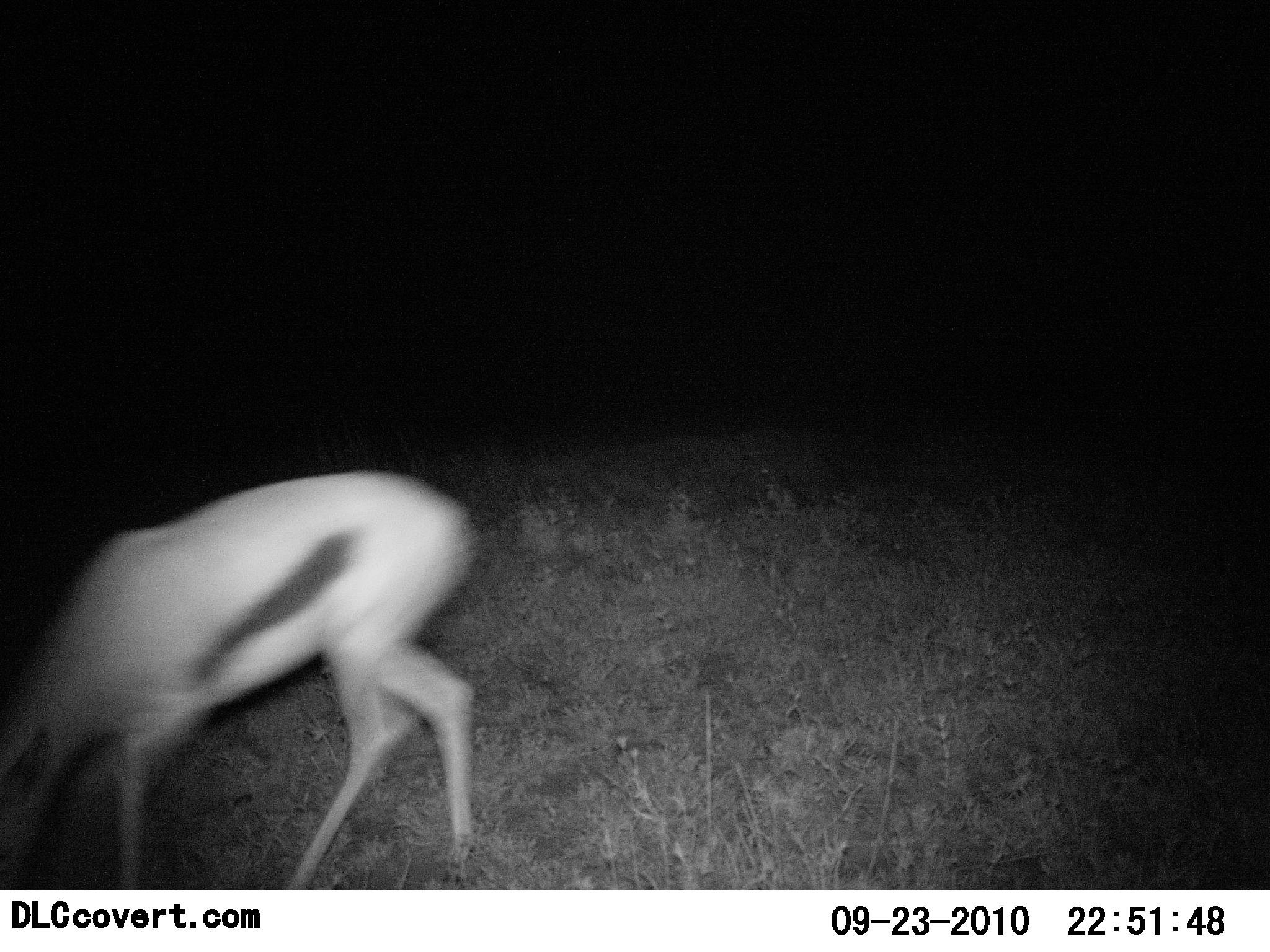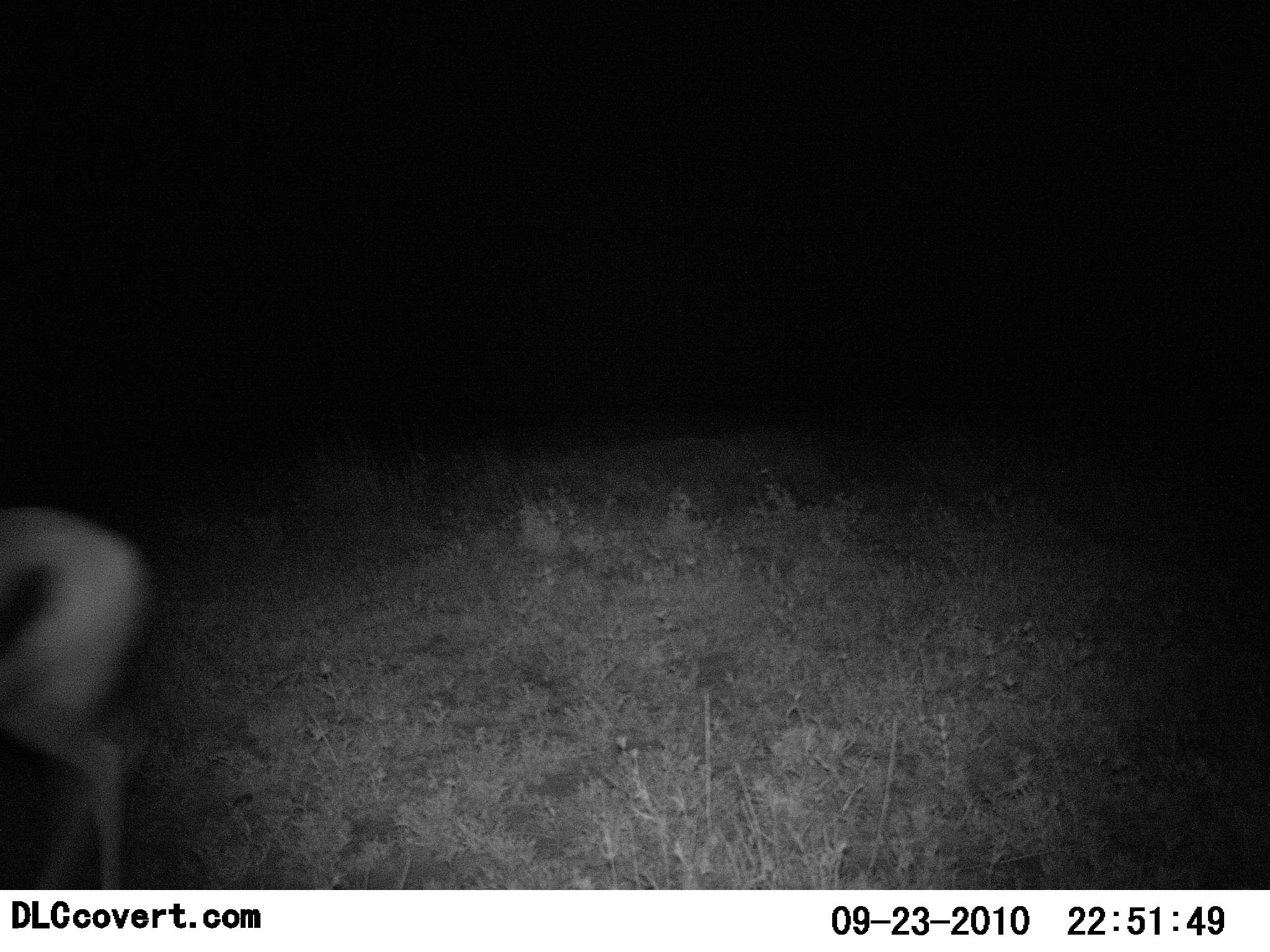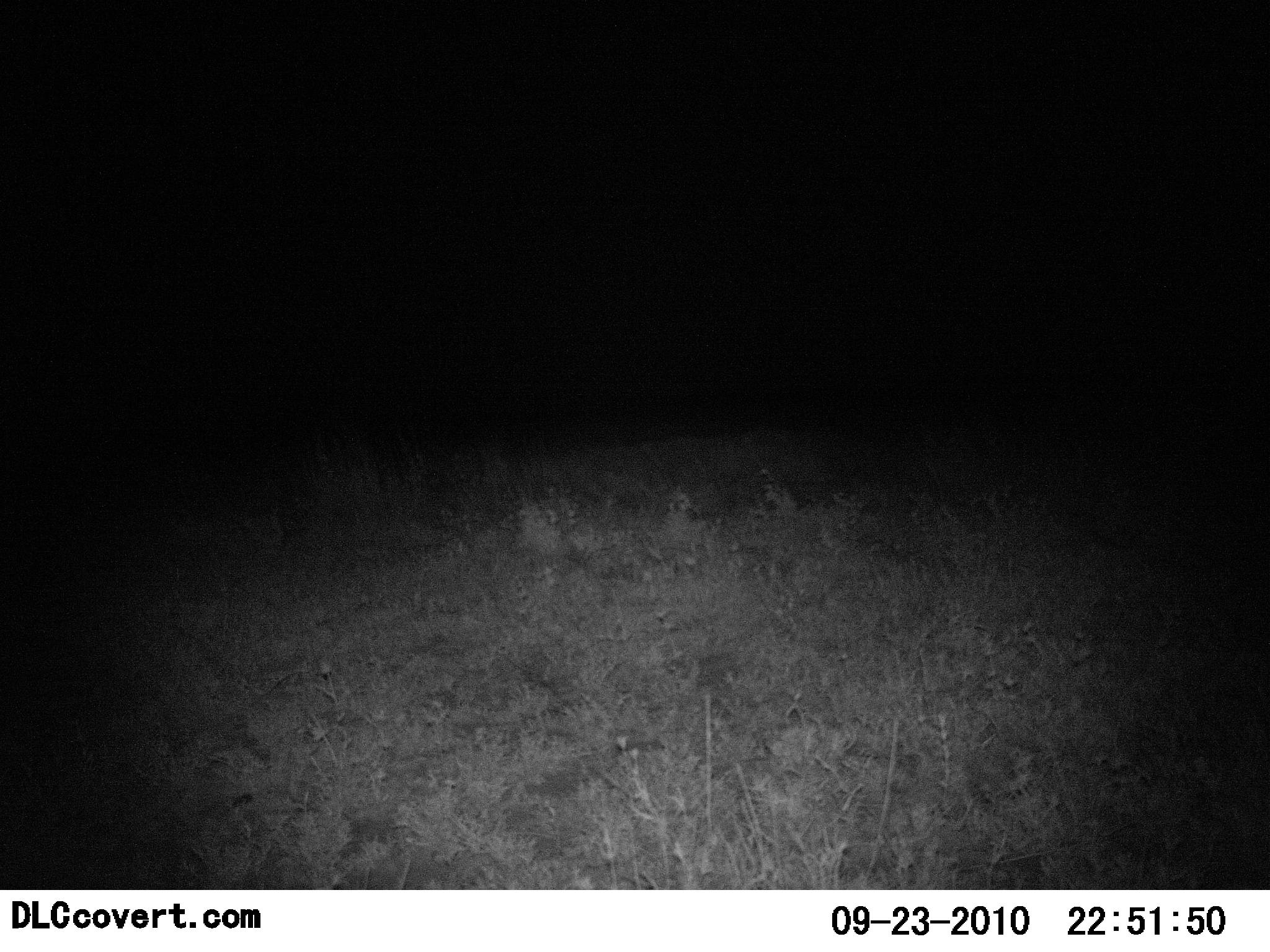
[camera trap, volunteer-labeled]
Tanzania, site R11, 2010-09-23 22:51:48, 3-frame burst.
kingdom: Animalia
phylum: Chordata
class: Mammalia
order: Artiodactyla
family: Bovidae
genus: Eudorcas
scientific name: Eudorcas thomsonii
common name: thomson's gazelle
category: gazellethomsons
Gazellethomsons (thomson's gazelle) (Eudorcas thomsonii), count 1. Behavior (volunteer vote fractions): standing 0%, resting 0%, moving 83%, interacting 0%. Young present (vote fraction): 0%. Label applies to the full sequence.